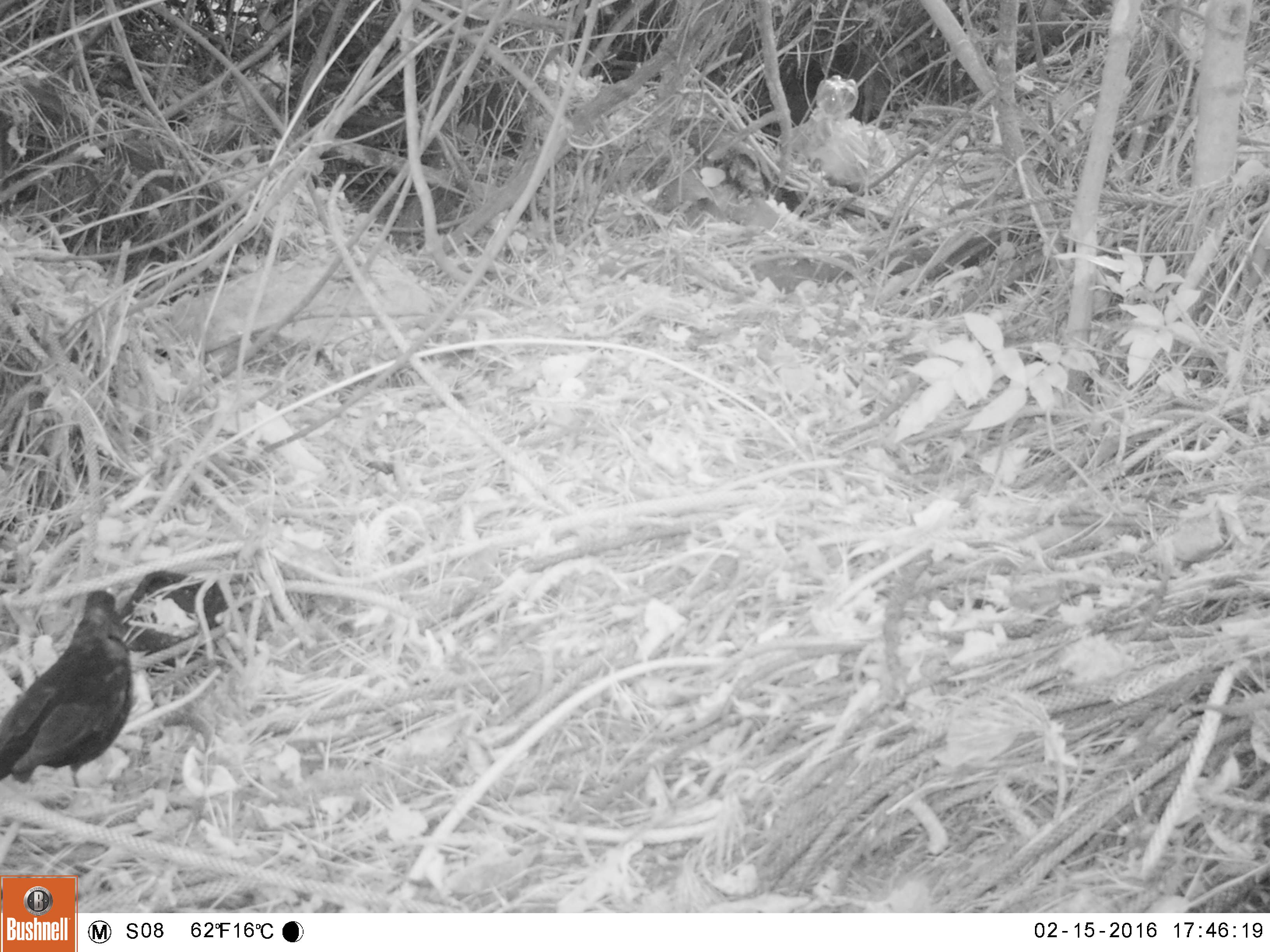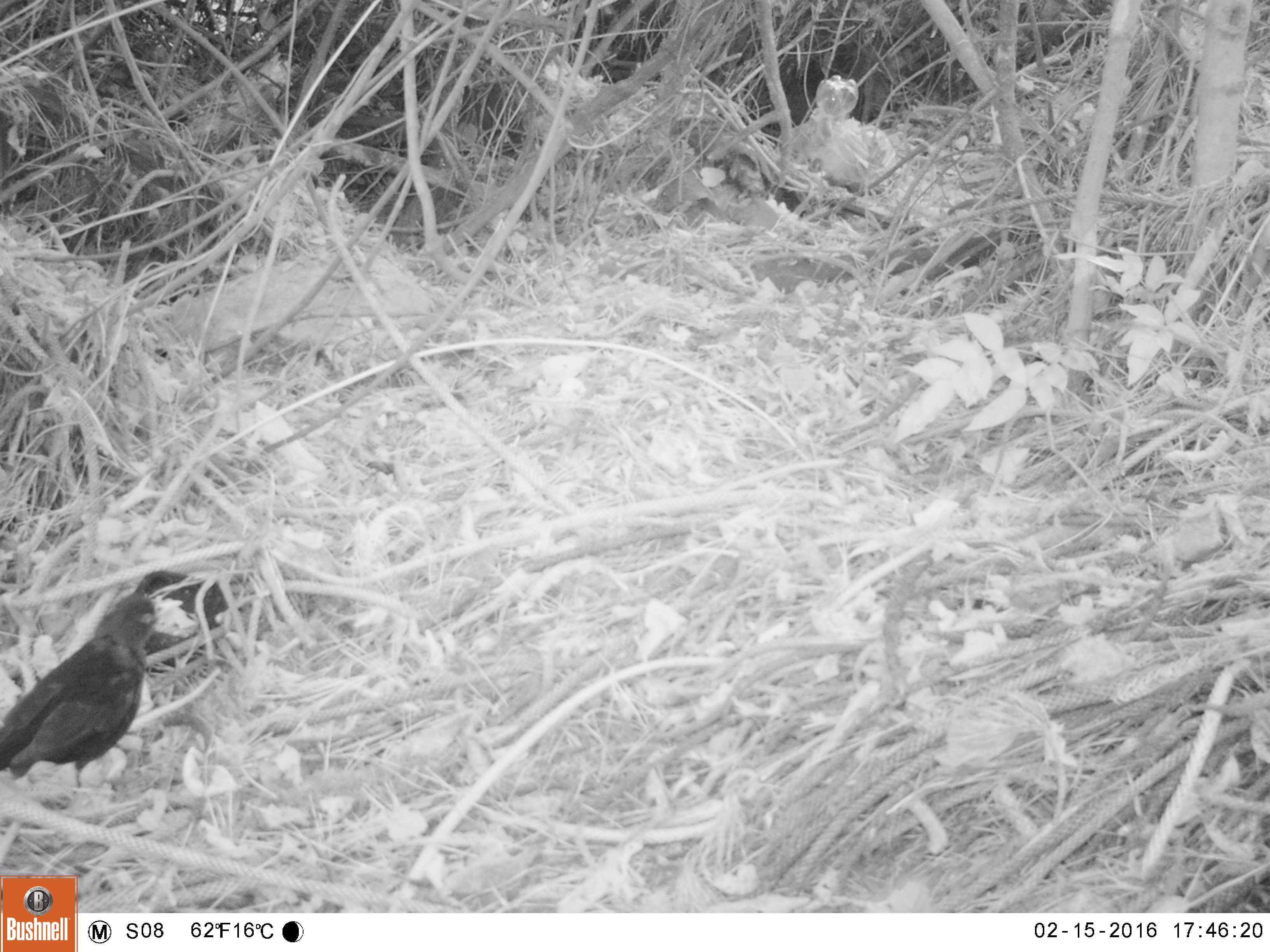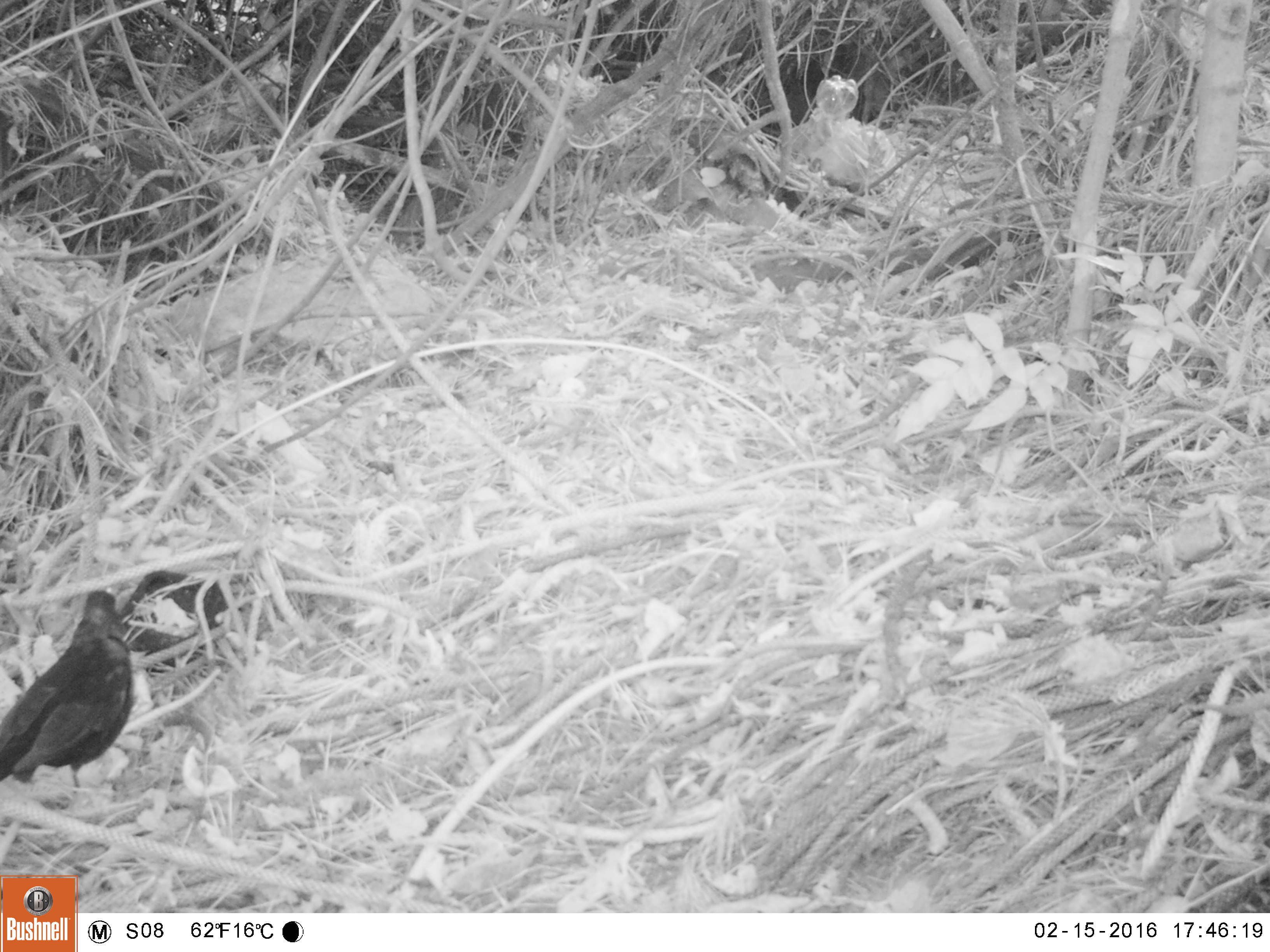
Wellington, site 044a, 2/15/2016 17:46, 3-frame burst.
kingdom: Animalia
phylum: Chordata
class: Aves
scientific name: Aves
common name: bird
Bird (Aves).